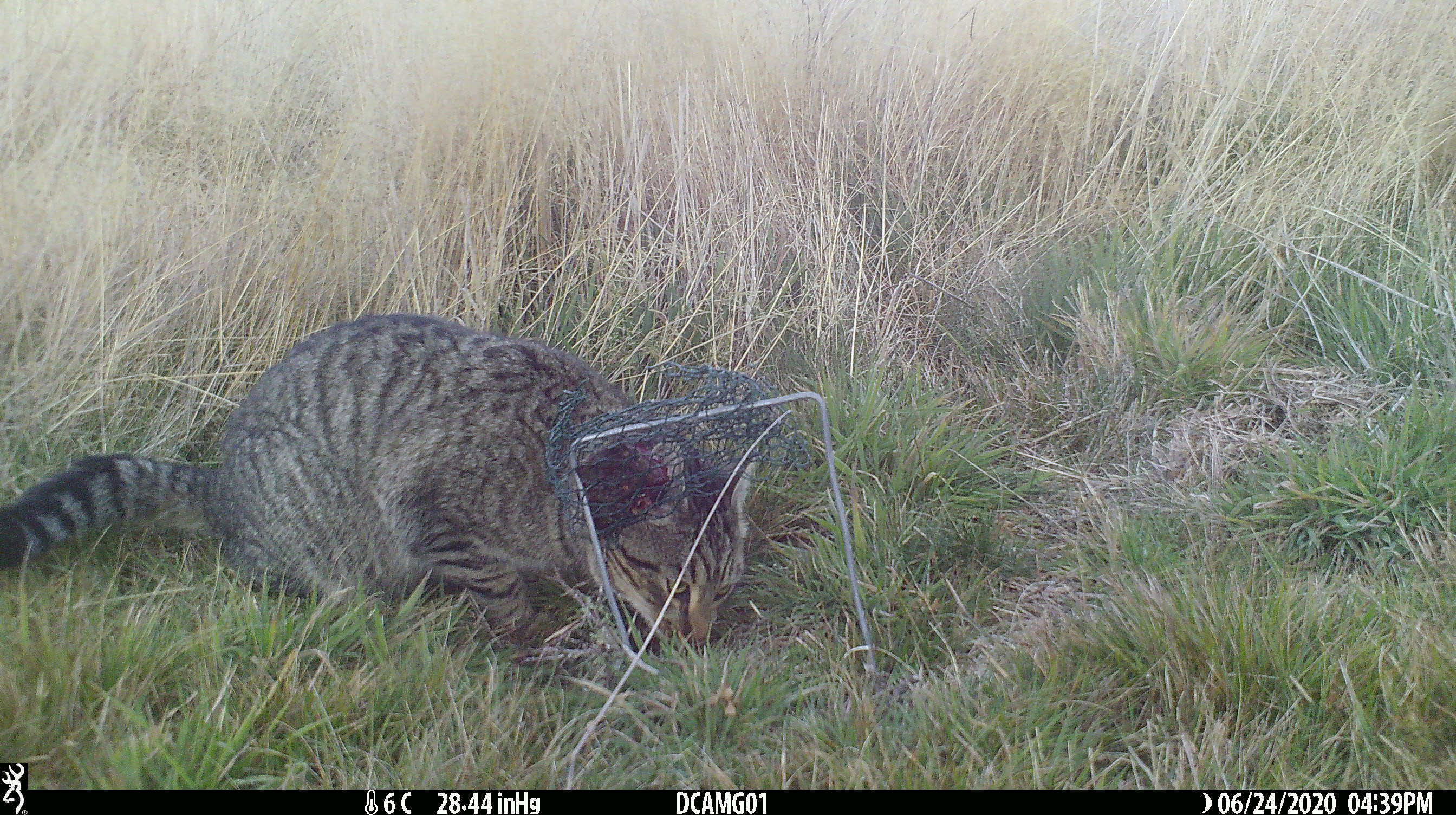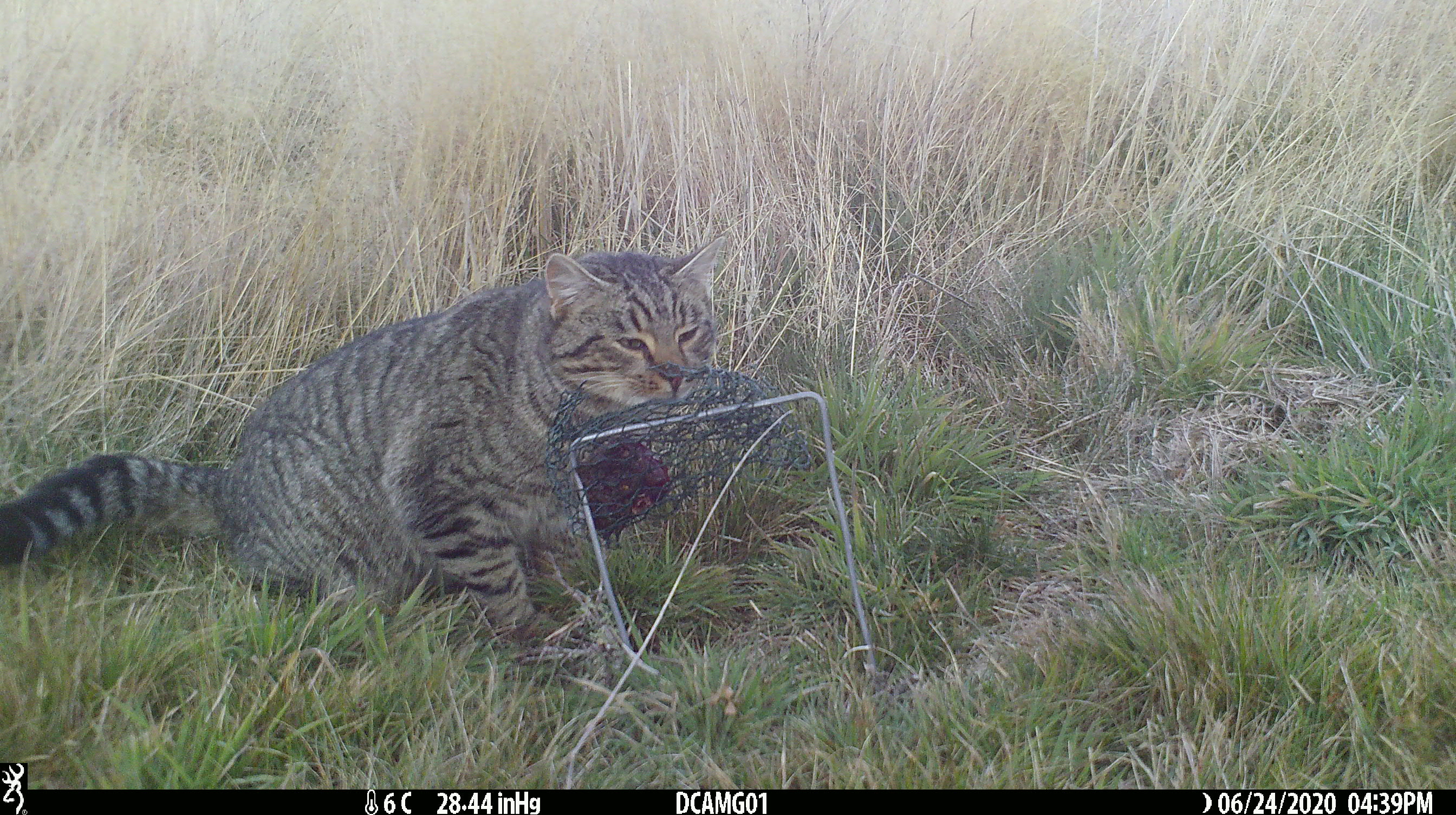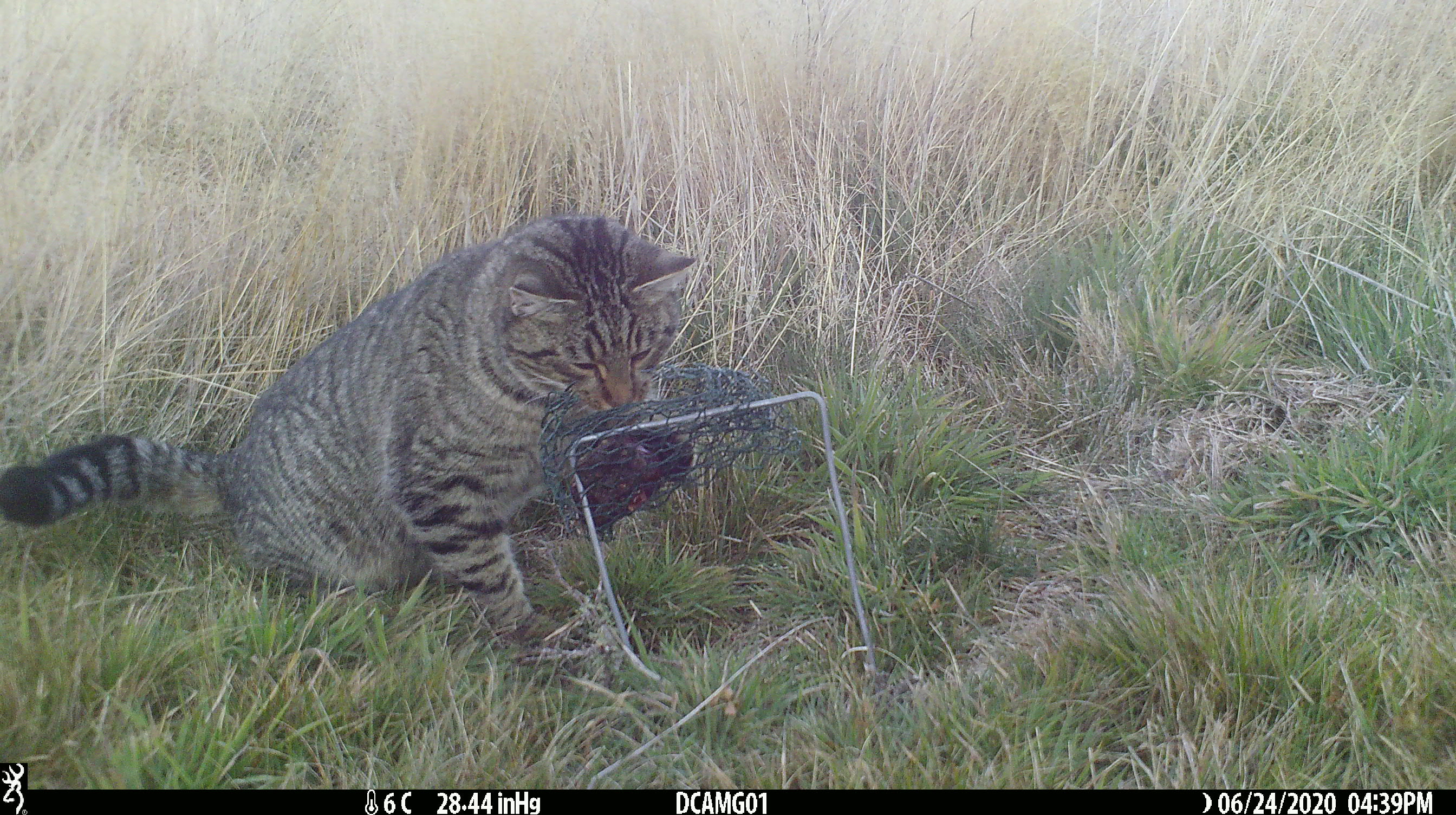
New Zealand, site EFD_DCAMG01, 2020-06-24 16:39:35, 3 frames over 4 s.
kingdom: Animalia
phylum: Chordata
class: Mammalia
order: Carnivora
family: Felidae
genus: Felis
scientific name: Felis catus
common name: domestic cat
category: cat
Cat (domestic cat) (Felis catus).